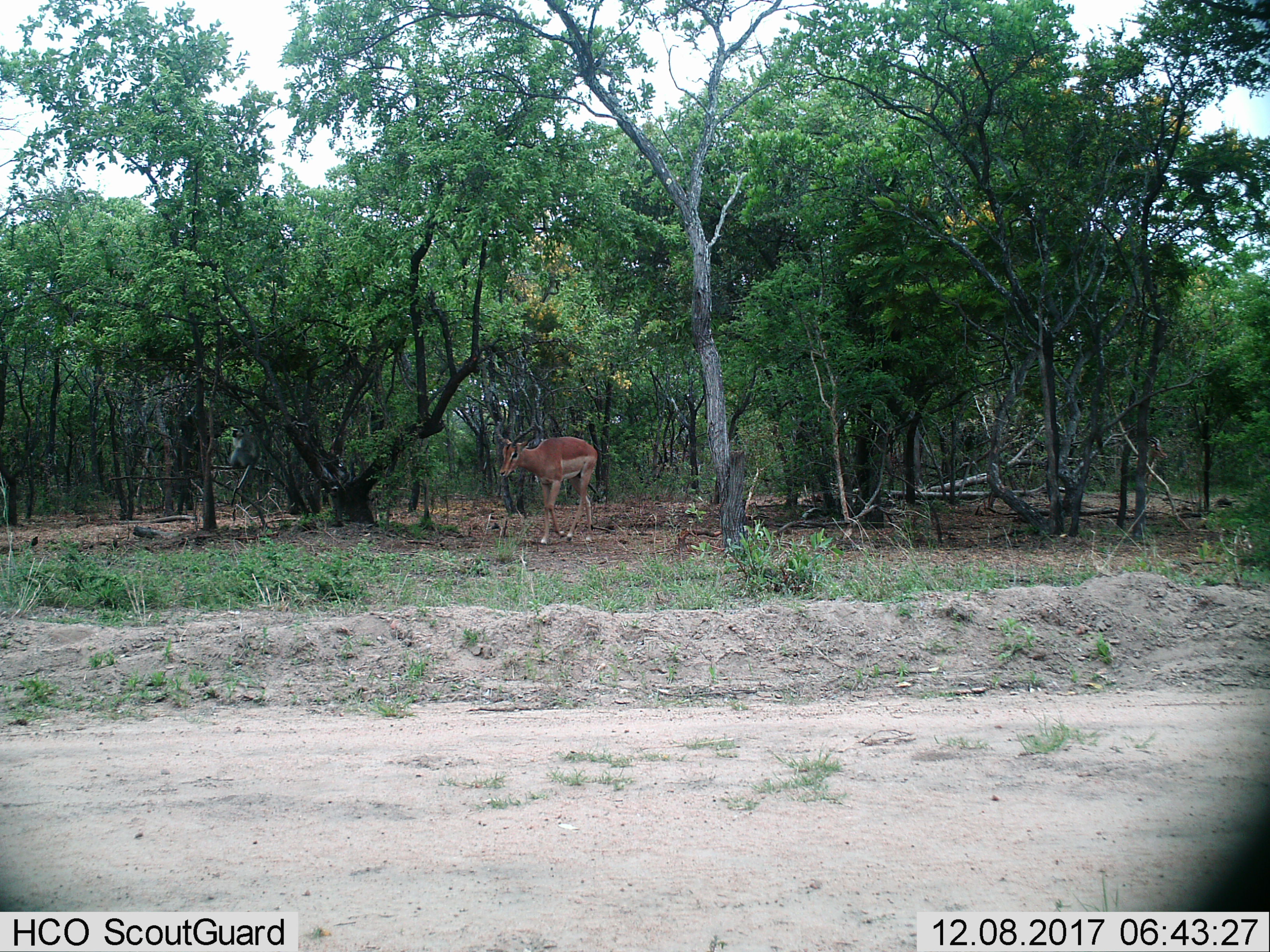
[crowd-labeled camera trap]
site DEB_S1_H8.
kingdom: Animalia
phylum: Chordata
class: Mammalia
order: Artiodactyla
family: Bovidae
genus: Aepyceros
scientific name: Aepyceros melampus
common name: impala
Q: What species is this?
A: Impala (Aepyceros melampus).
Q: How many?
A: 1.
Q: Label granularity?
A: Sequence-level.